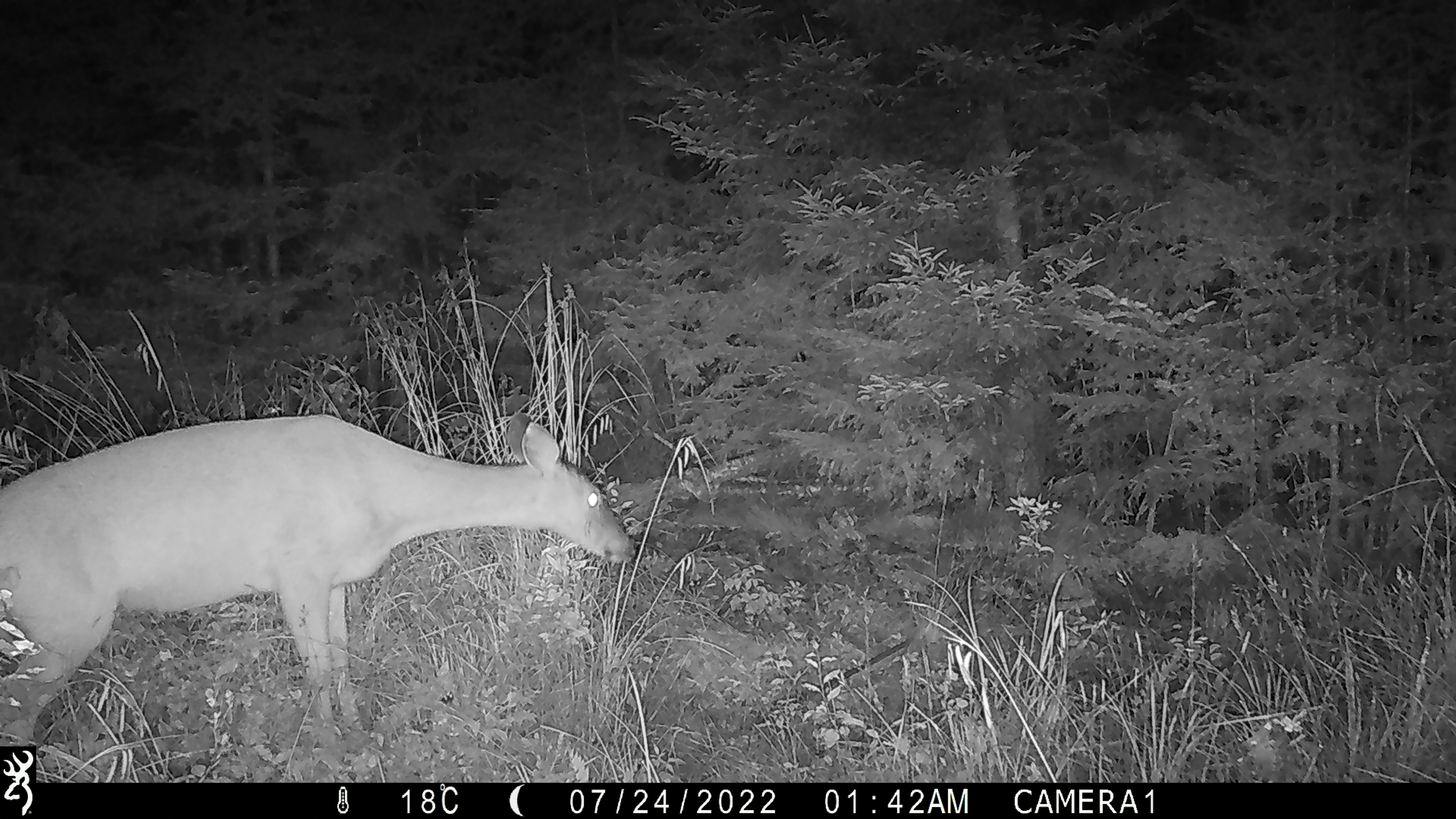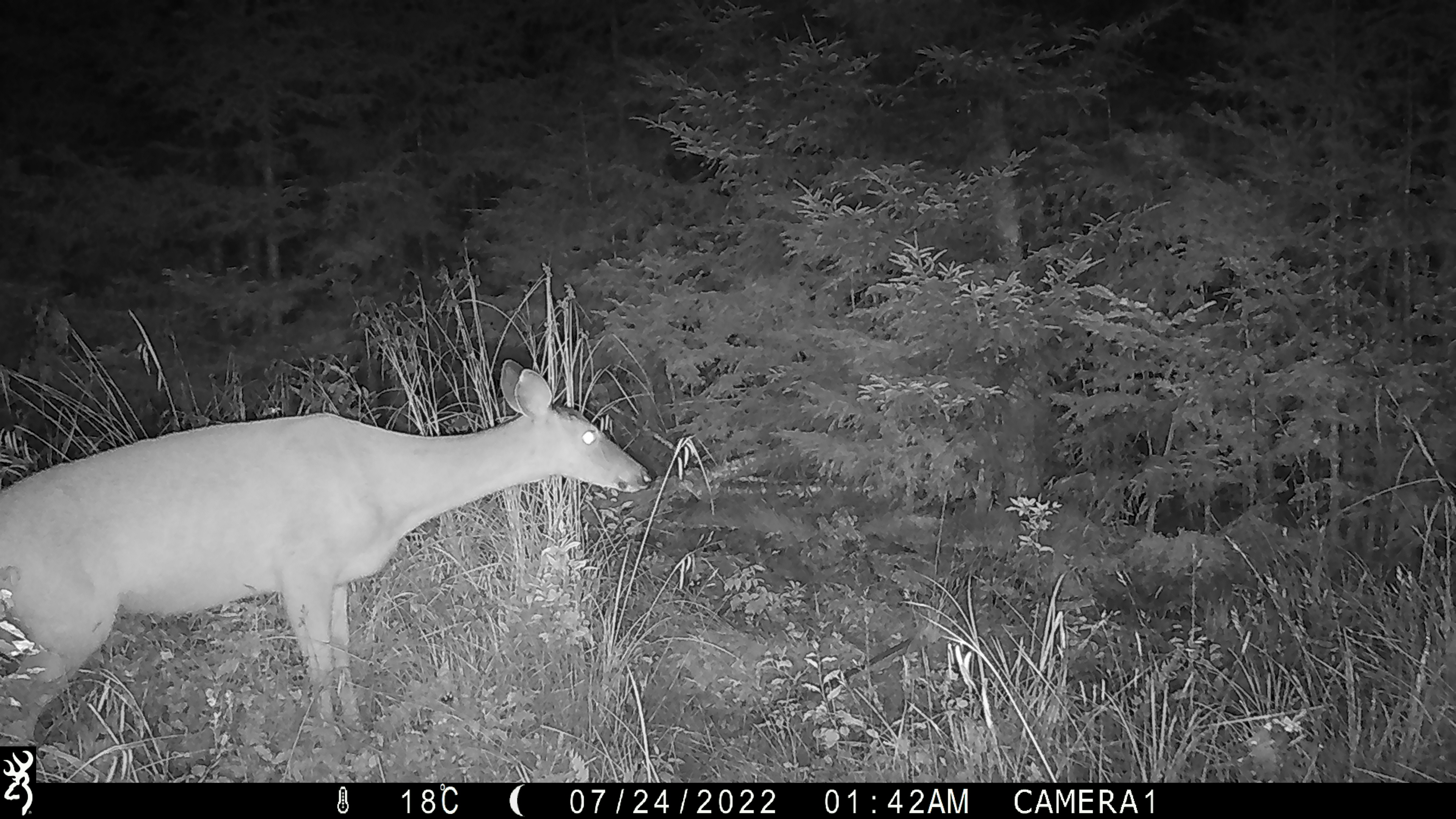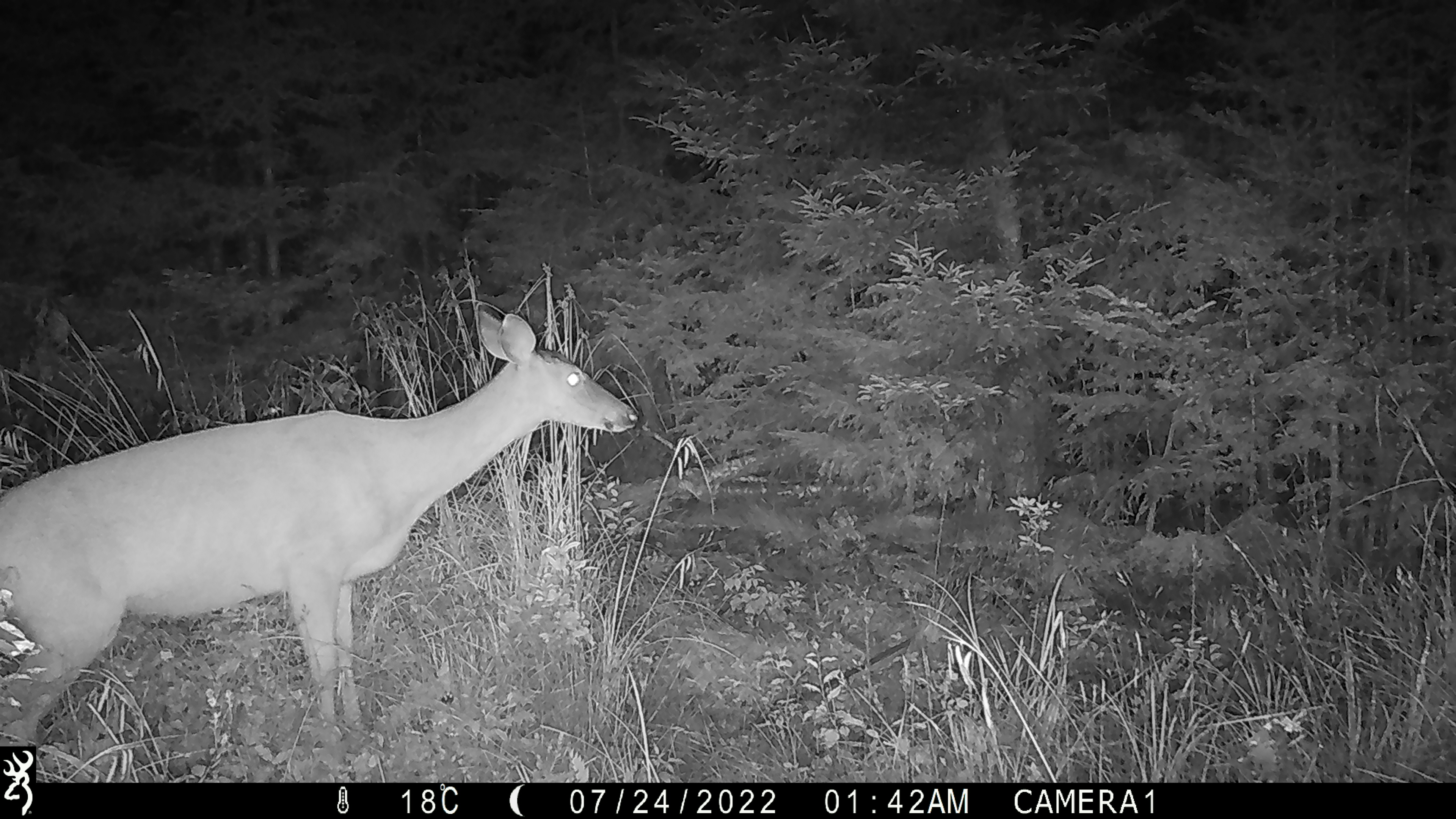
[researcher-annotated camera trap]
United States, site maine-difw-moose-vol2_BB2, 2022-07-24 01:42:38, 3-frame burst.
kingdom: Animalia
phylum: Chordata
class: Mammalia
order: Artiodactyla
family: Cervidae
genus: Odocoileus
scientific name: Odocoileus virginianus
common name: white-tailed deer